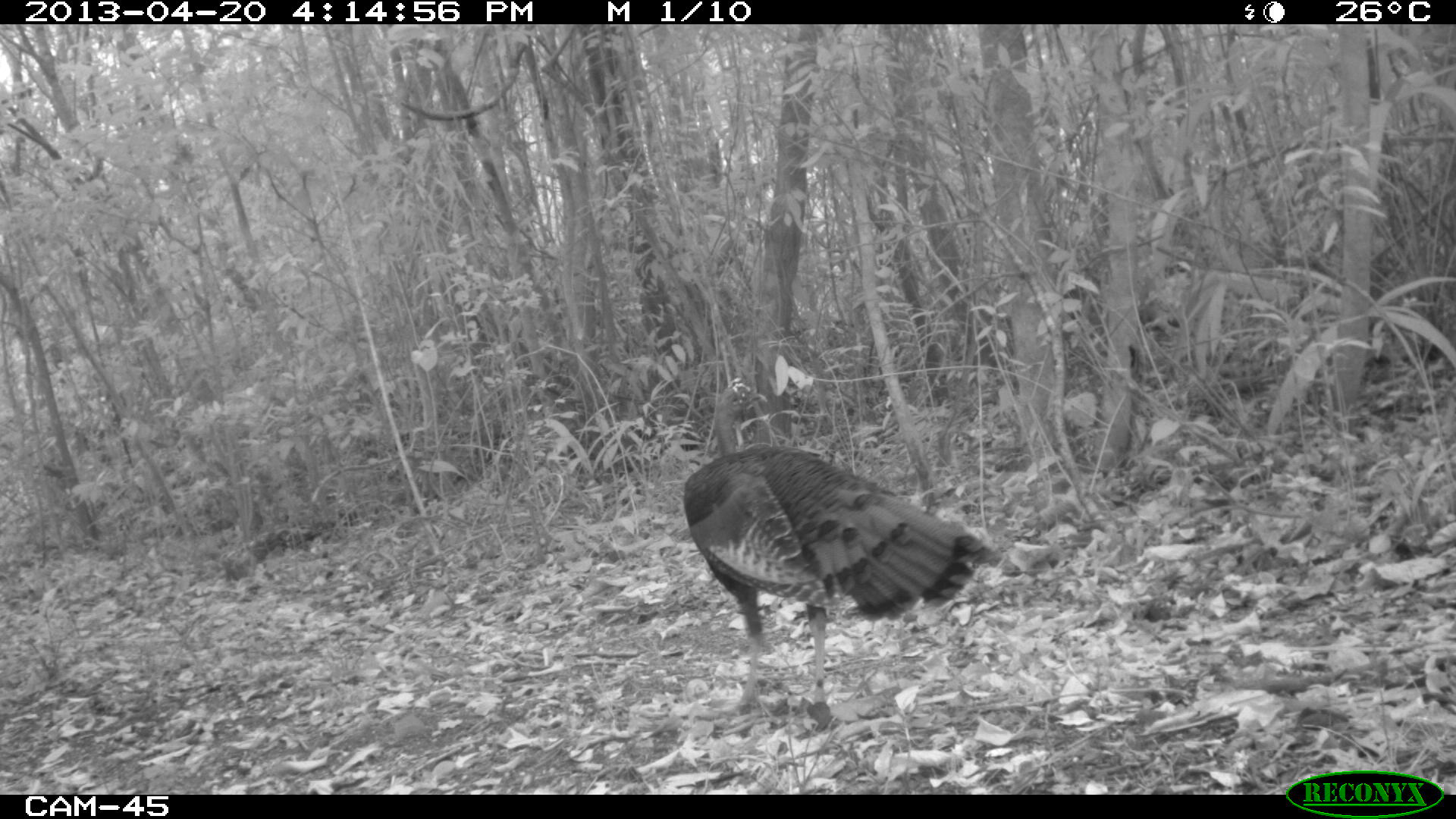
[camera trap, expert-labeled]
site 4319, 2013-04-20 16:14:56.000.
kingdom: Animalia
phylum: Chordata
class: Aves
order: Galliformes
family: Phasianidae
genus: Meleagris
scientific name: Meleagris ocellata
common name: ocellated turkey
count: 1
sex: male